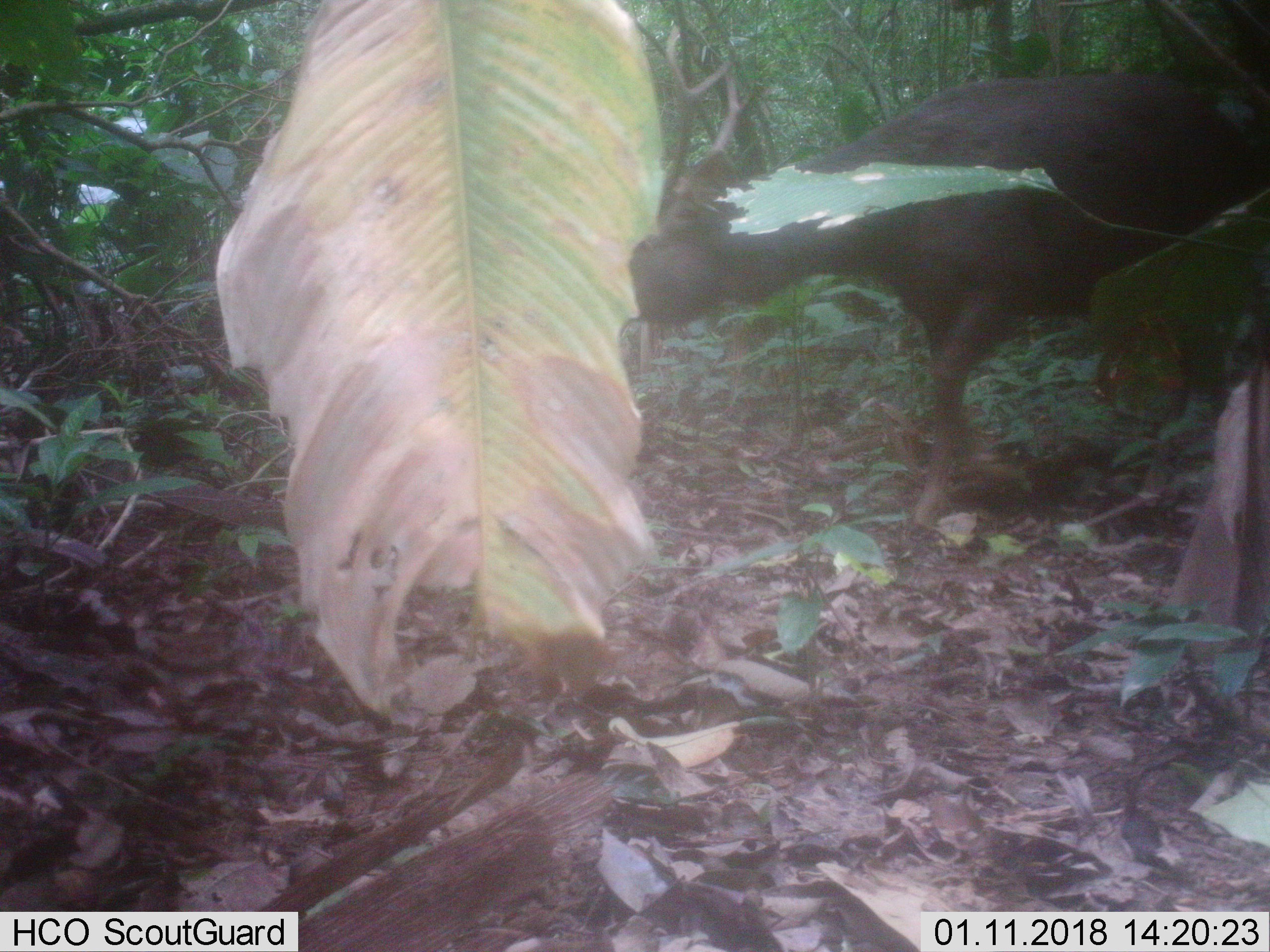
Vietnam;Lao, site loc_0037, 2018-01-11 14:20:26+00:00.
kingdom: Animalia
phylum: Chordata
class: Mammalia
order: Artiodactyla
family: Cervidae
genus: Rusa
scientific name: Rusa unicolor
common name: sambar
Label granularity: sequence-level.